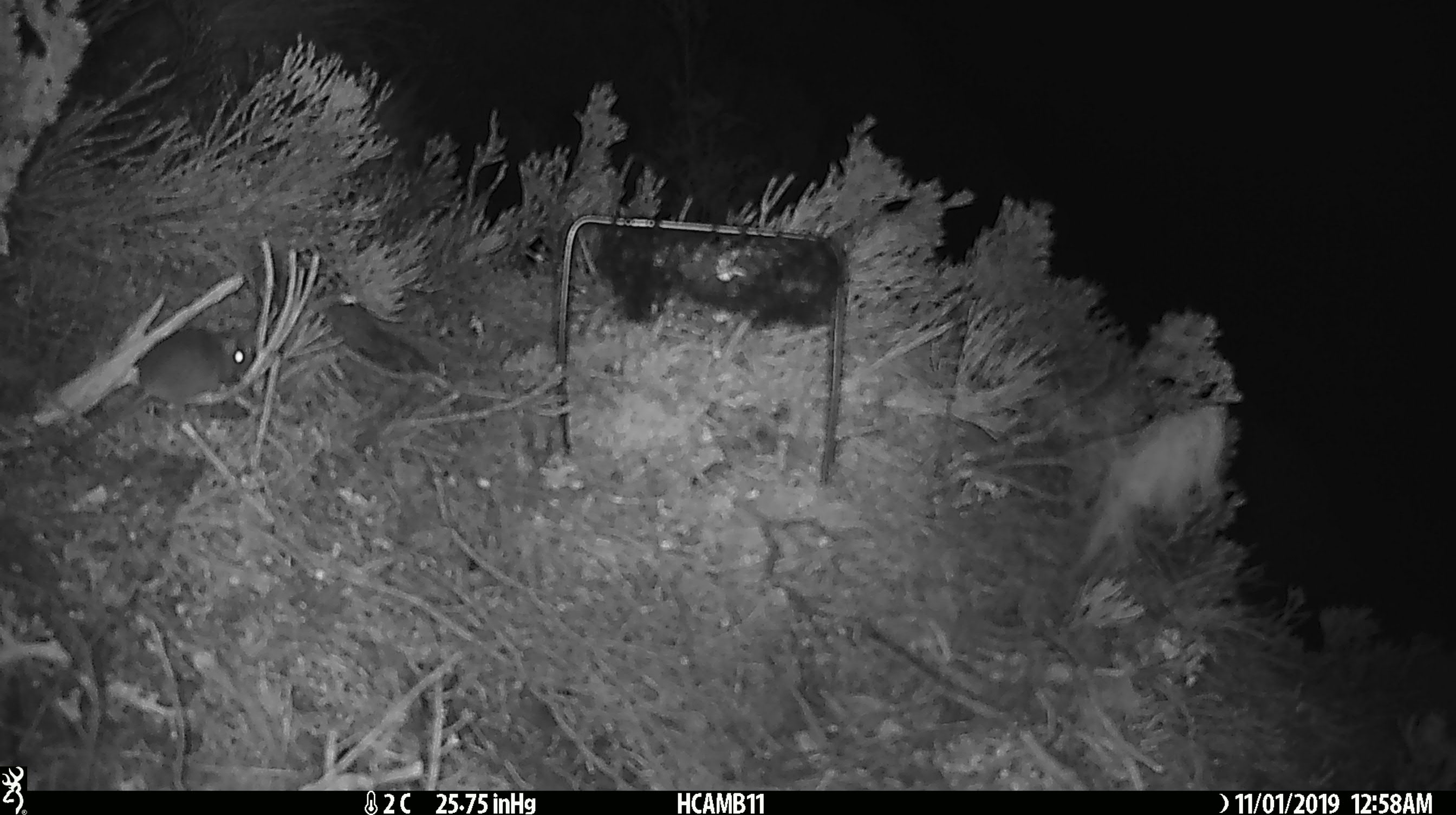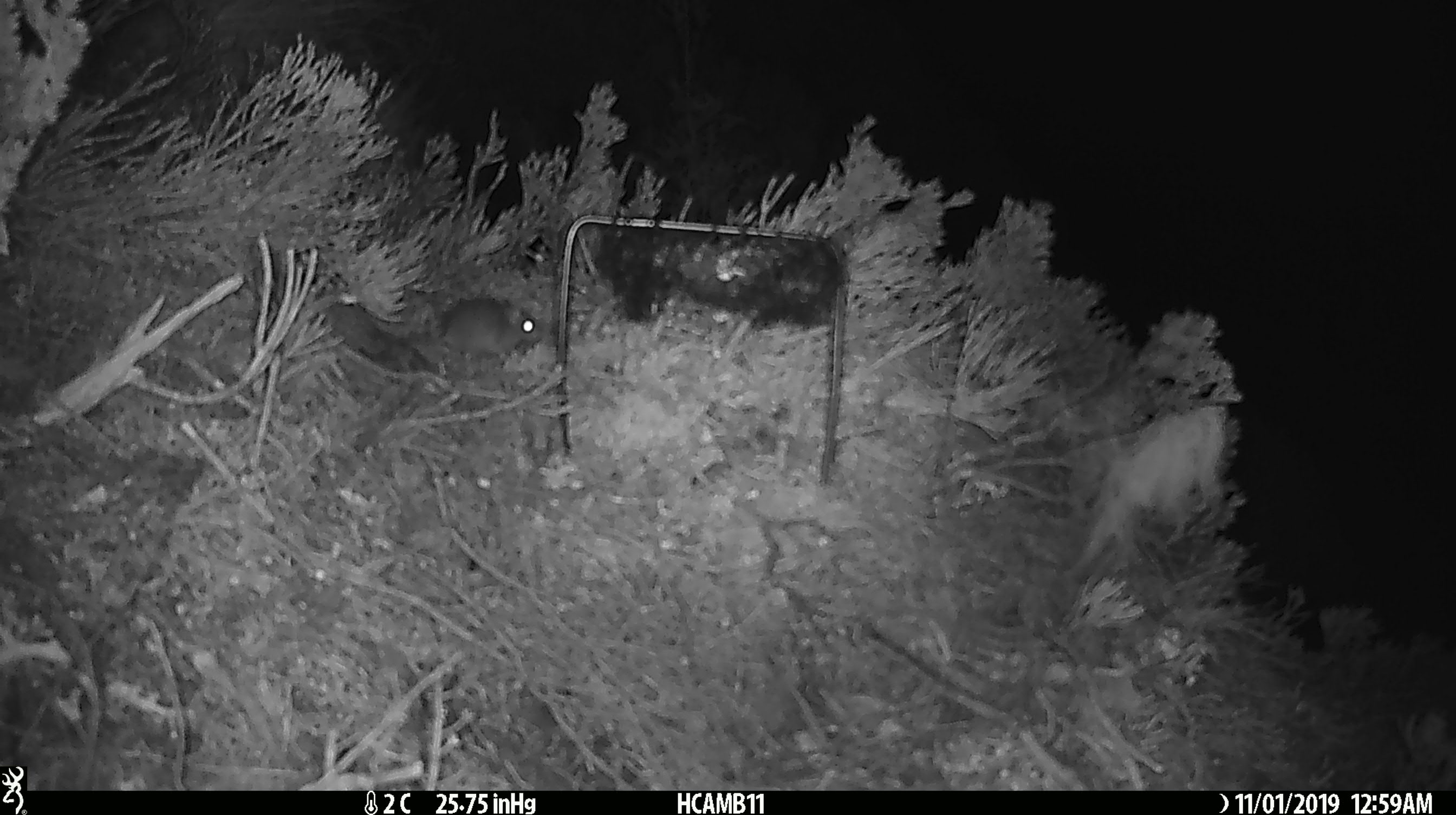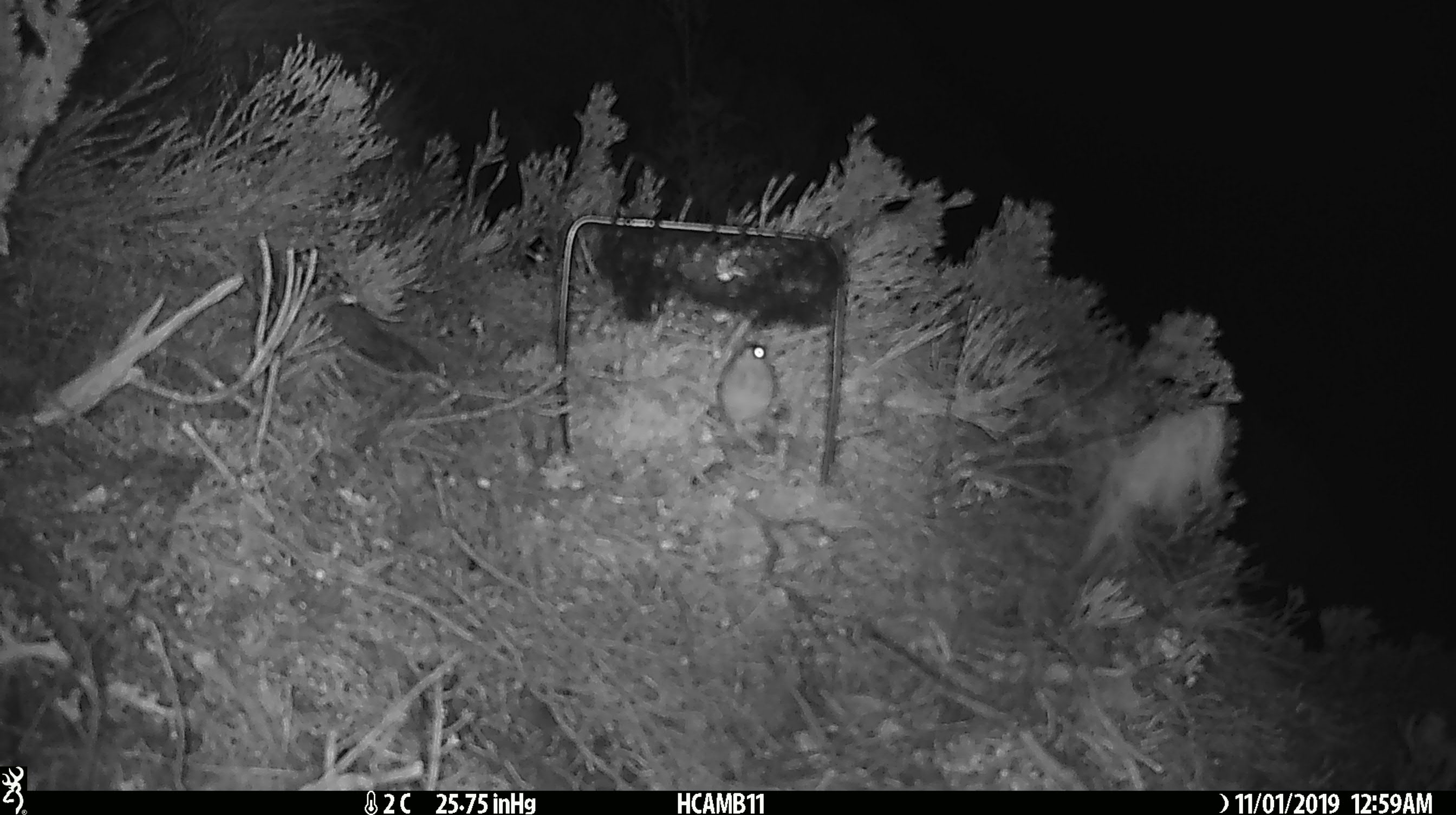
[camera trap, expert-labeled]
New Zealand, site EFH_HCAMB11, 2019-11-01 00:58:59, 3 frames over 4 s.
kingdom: Animalia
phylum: Chordata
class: Mammalia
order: Rodentia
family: Muridae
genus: Mus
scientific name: Mus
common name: mouse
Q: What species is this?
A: Mouse (Mus).